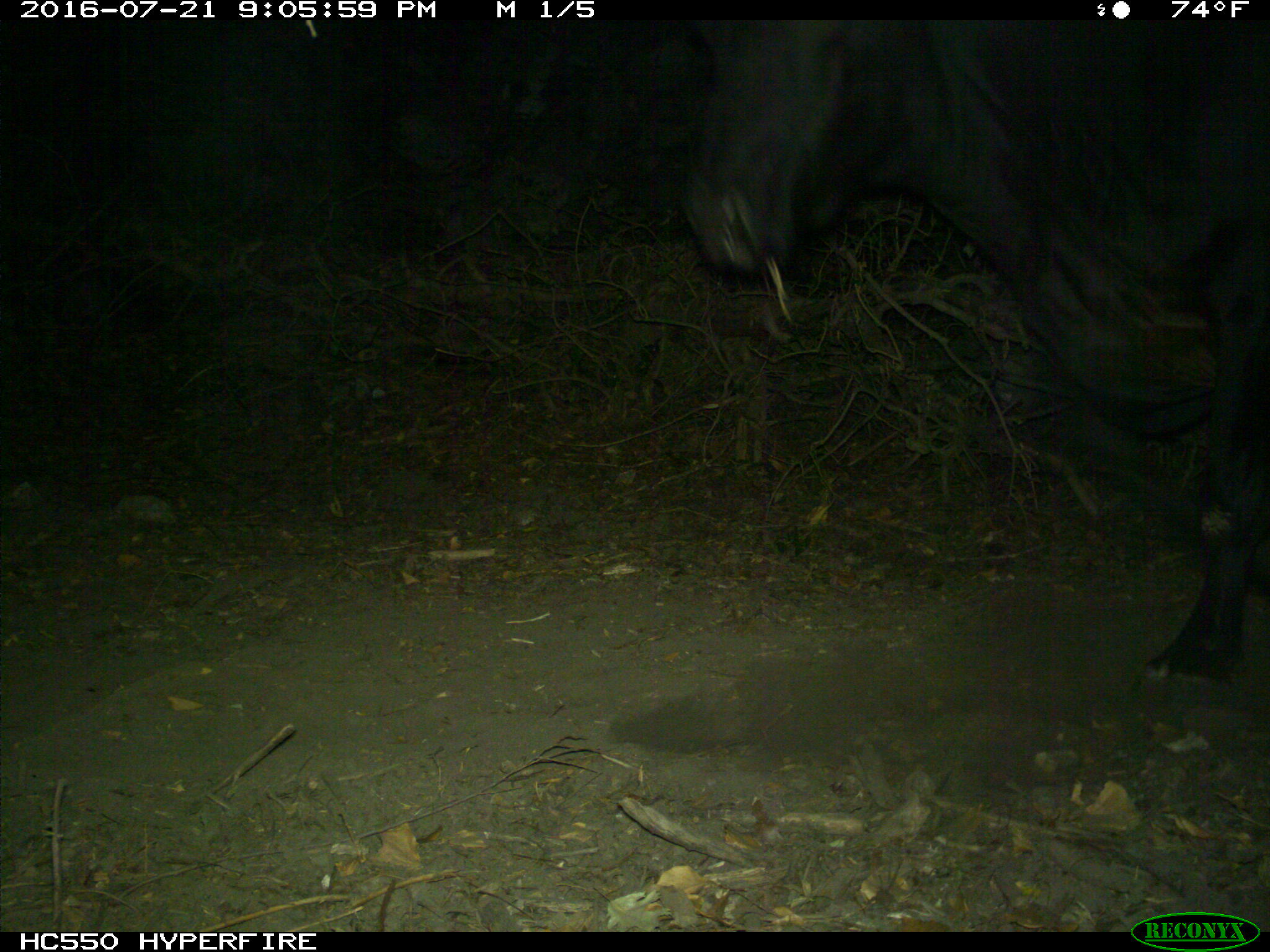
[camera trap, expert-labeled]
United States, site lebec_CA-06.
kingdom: Animalia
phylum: Chordata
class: Mammalia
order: Artiodactyla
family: Bovidae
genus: Bos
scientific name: Bos taurus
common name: domestic cow